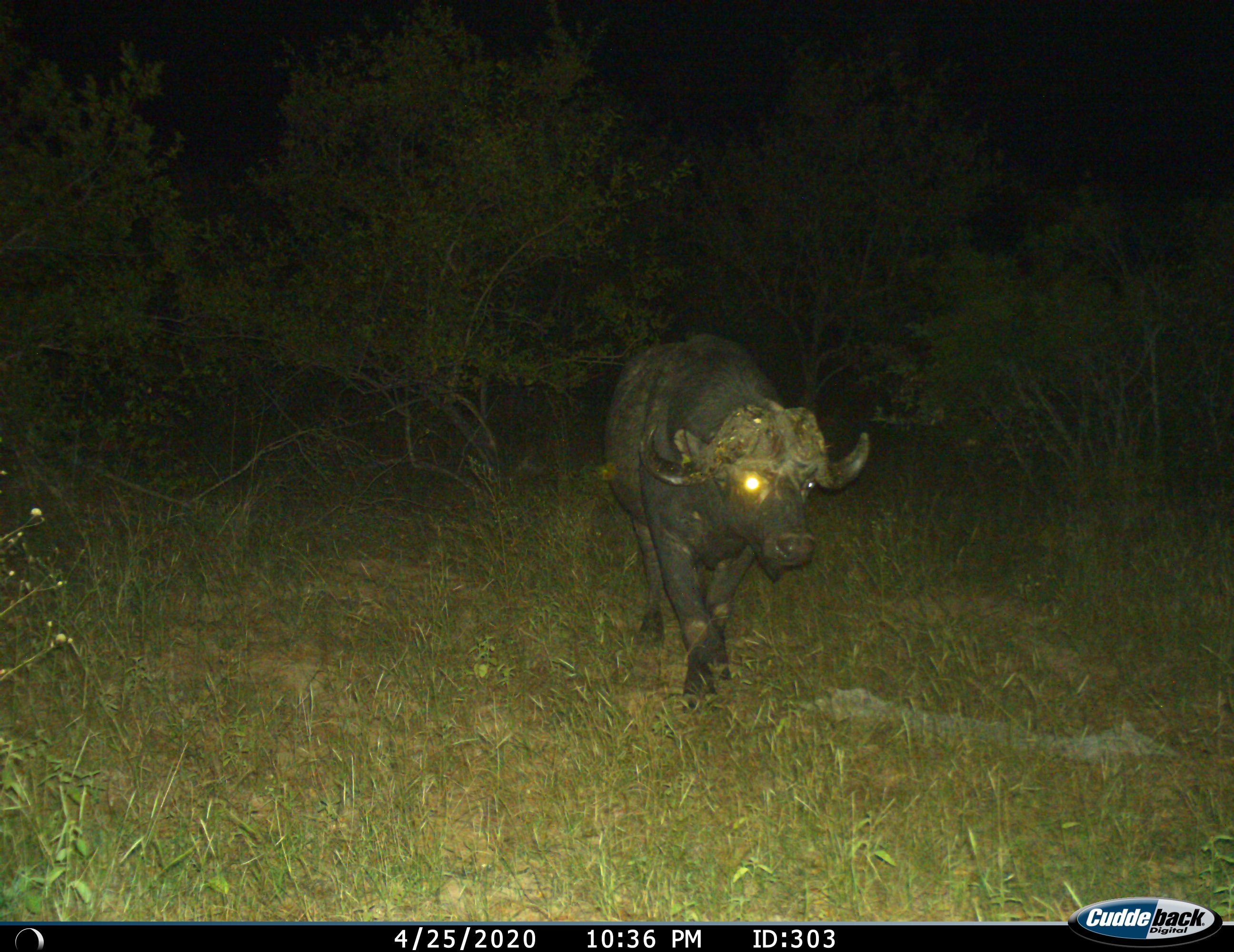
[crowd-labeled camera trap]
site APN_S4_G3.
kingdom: Animalia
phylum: Chordata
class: Mammalia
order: Artiodactyla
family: Bovidae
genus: Syncerus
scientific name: Syncerus caffer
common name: african buffalo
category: buffalo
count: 1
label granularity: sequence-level